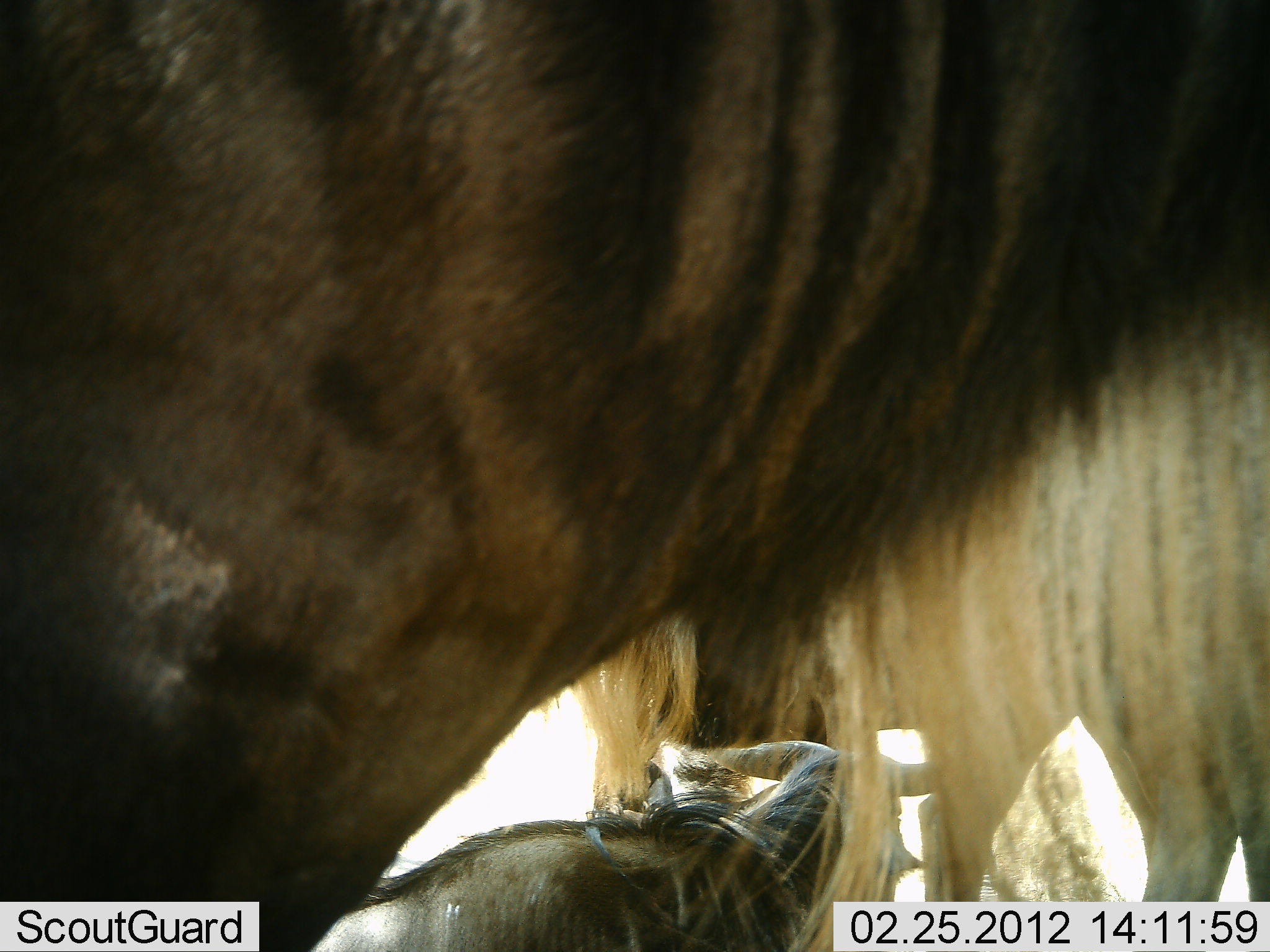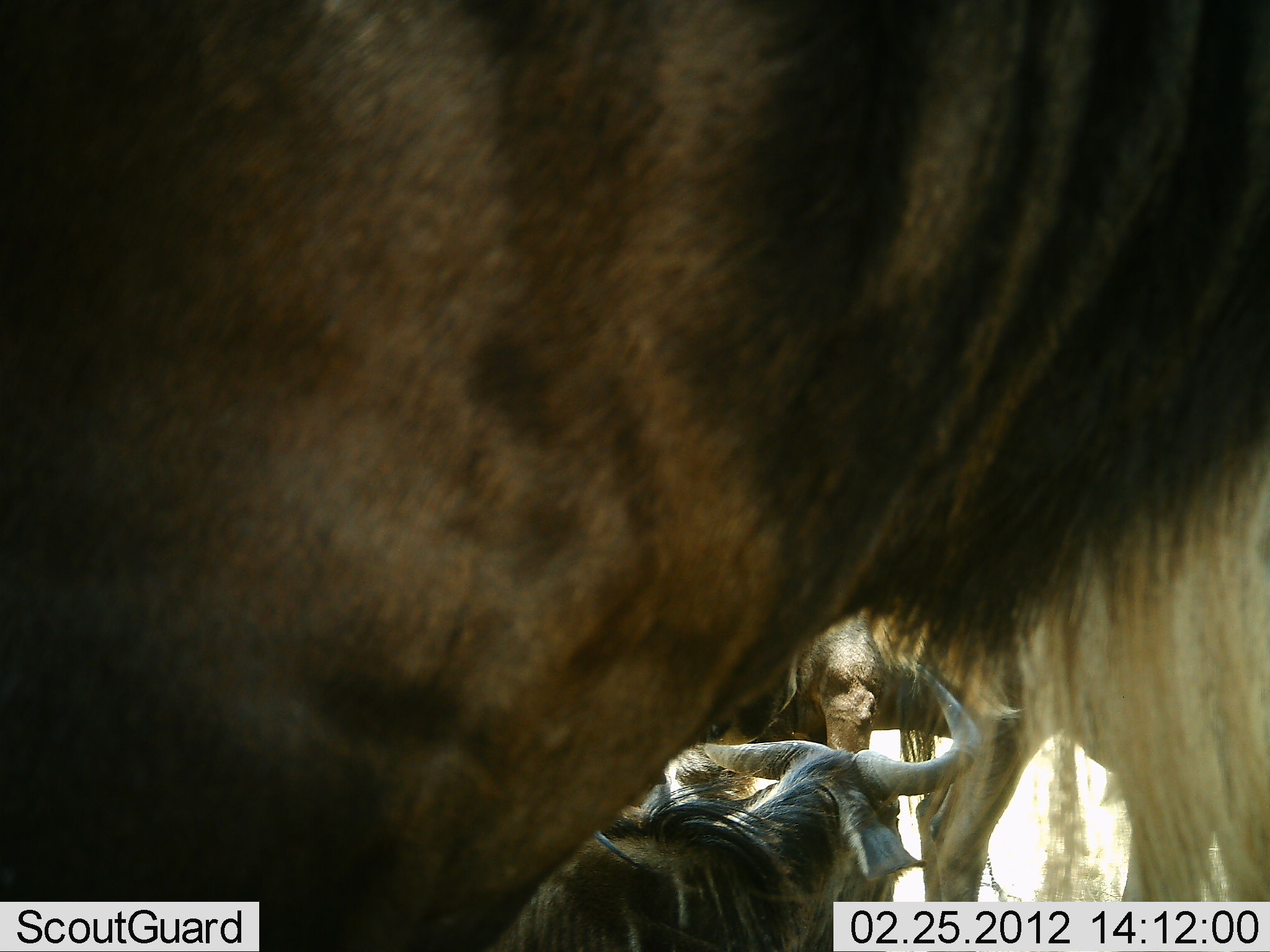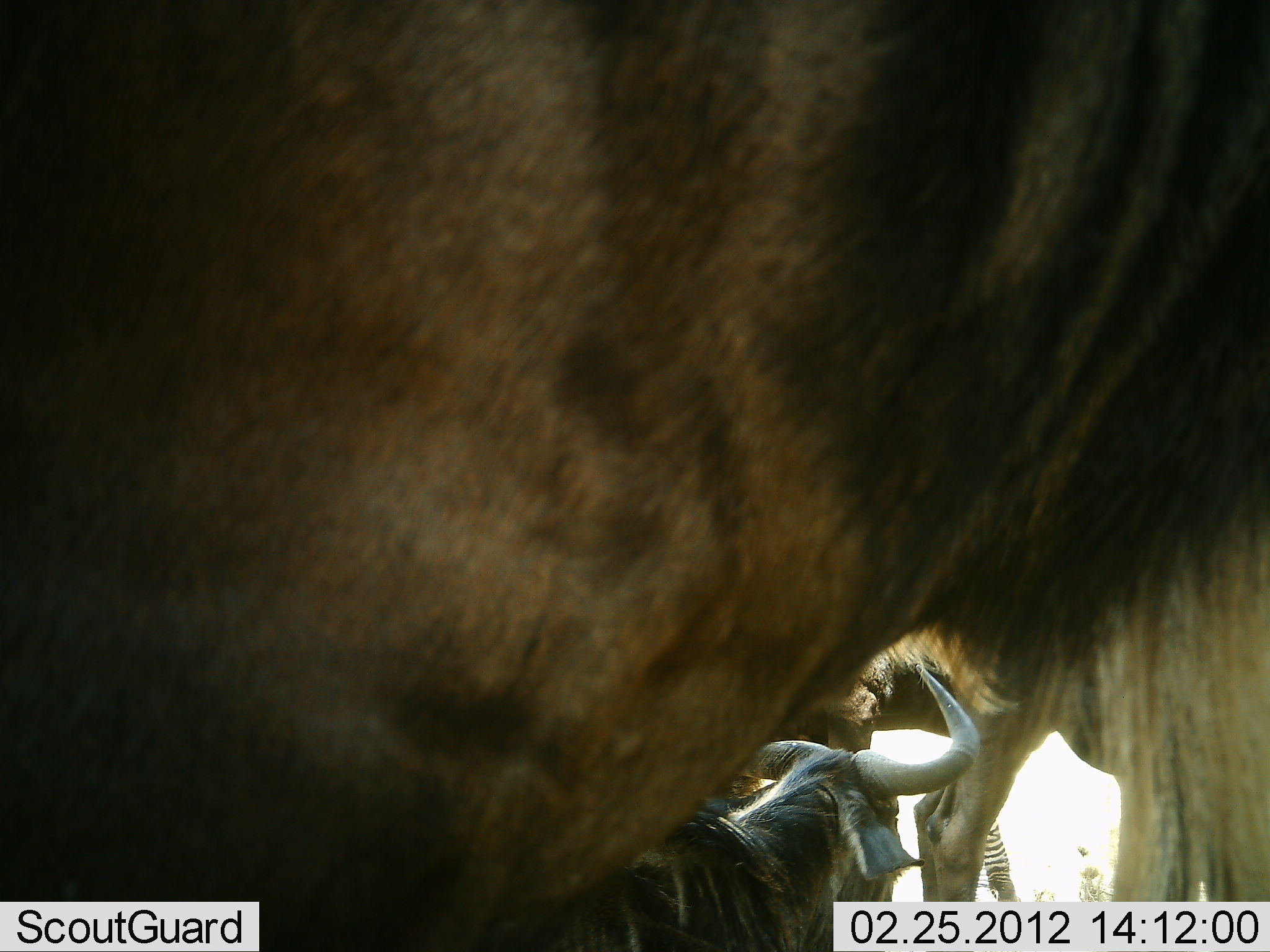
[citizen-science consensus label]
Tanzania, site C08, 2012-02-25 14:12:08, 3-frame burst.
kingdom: Animalia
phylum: Chordata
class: Mammalia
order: Artiodactyla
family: Bovidae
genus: Connochaetes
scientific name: Connochaetes taurinus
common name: blue wildebeest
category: wildebeest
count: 3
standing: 73%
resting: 86%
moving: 18%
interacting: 5%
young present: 5%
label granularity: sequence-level